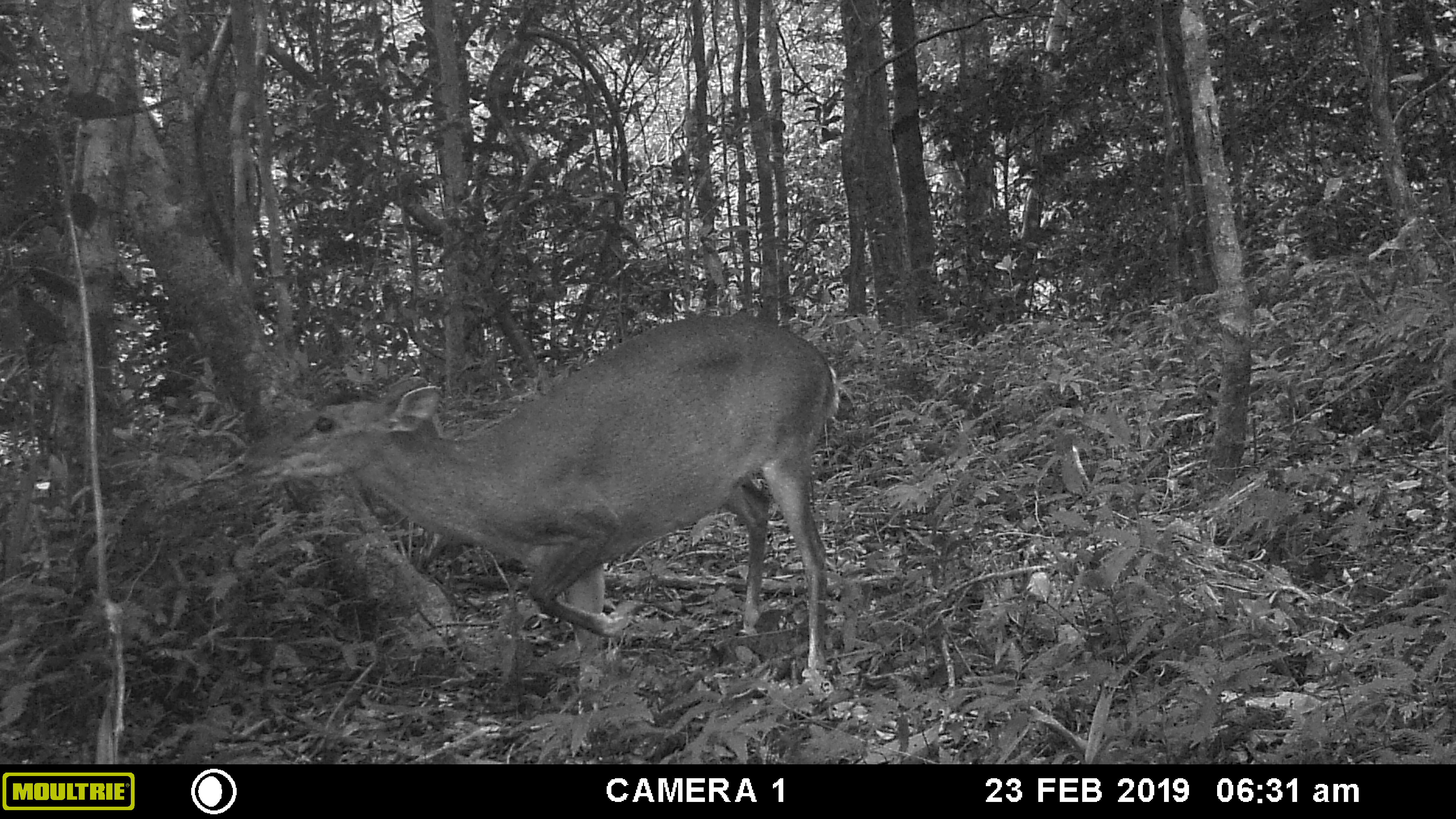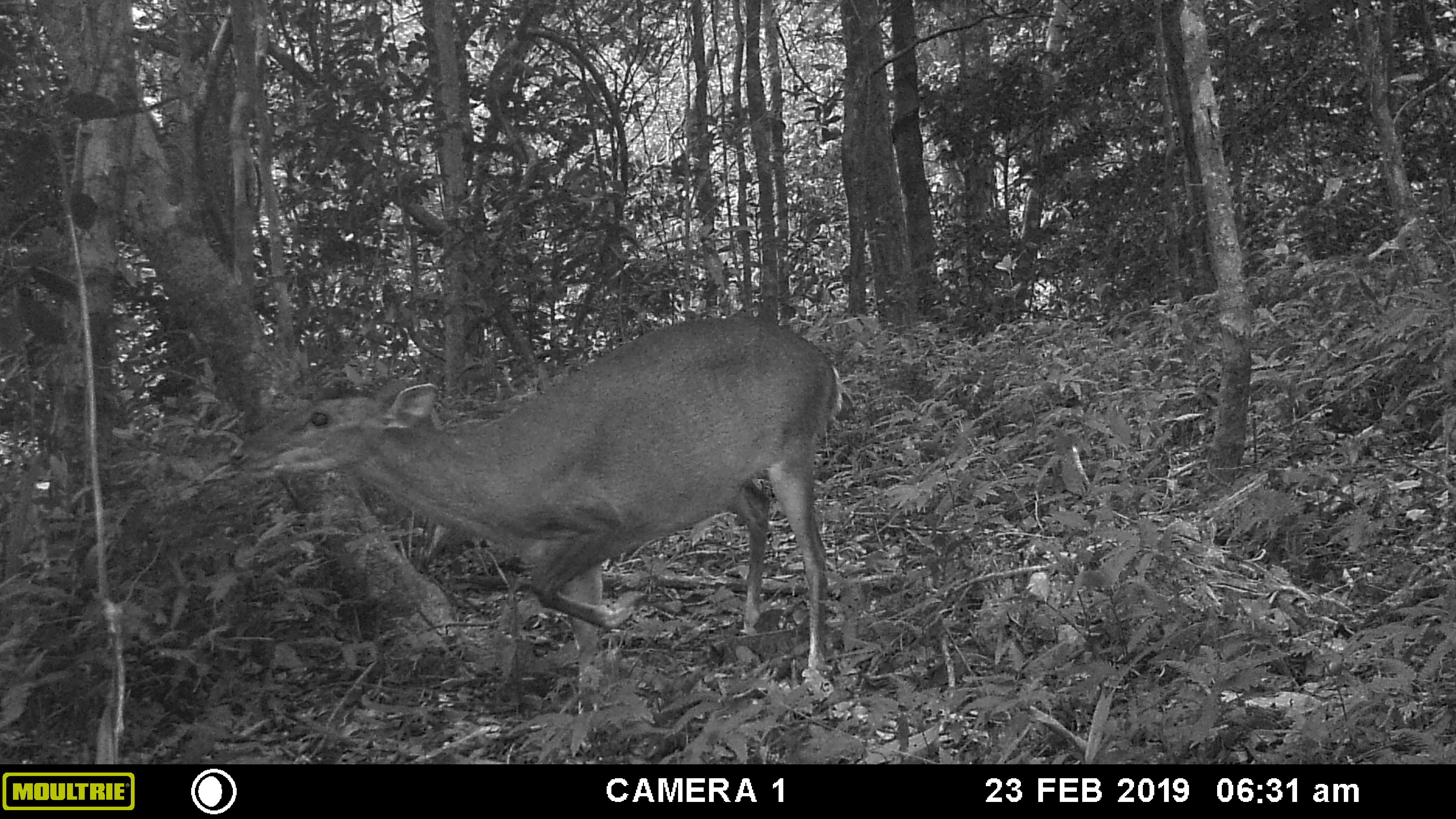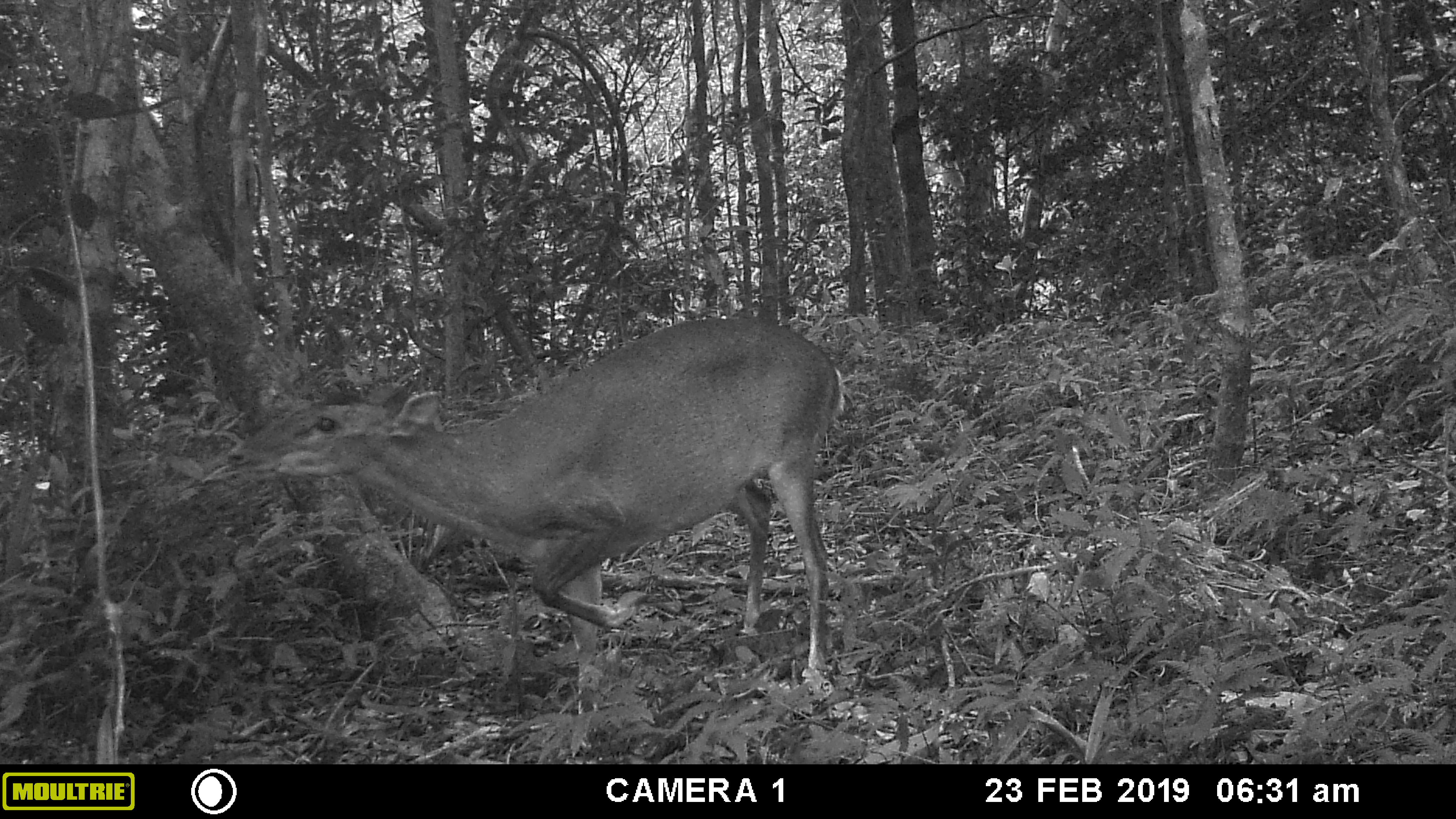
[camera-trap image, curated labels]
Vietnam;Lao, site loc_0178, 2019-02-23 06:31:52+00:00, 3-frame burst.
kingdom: Animalia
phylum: Chordata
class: Mammalia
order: Artiodactyla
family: Cervidae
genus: Muntiacus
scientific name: Muntiacus vuquangensis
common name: large-antlered muntjac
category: large antlered muntjac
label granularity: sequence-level